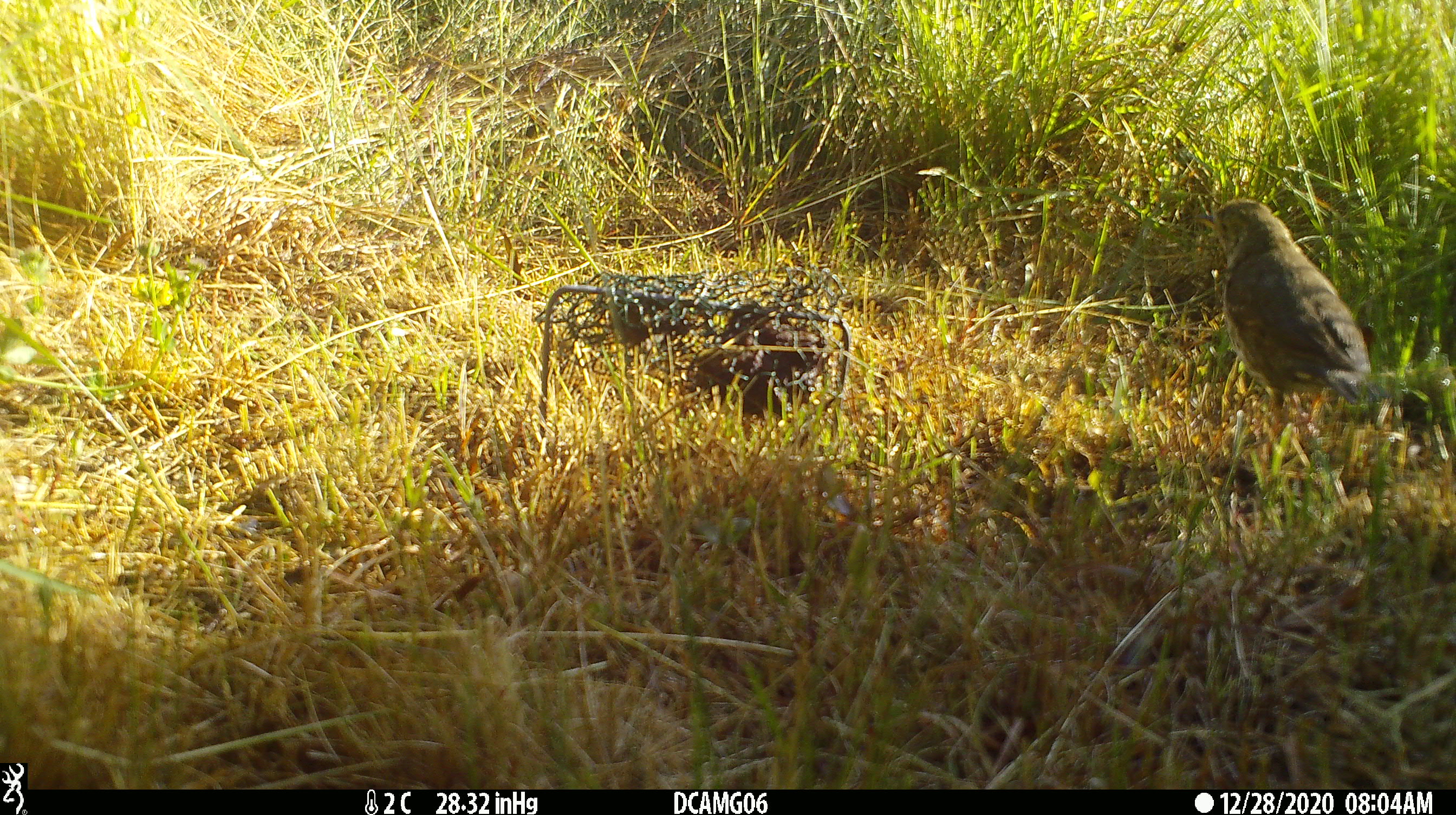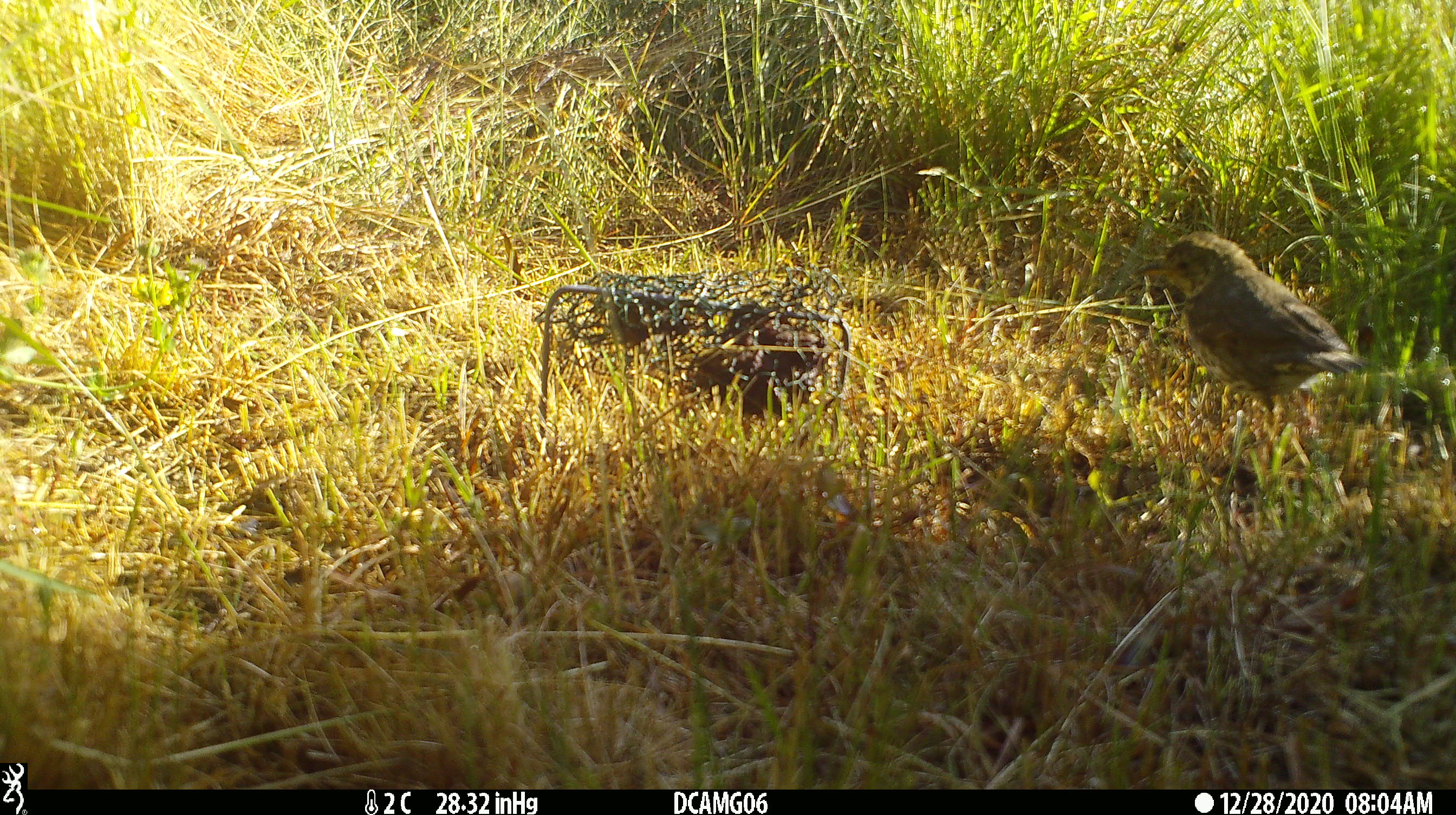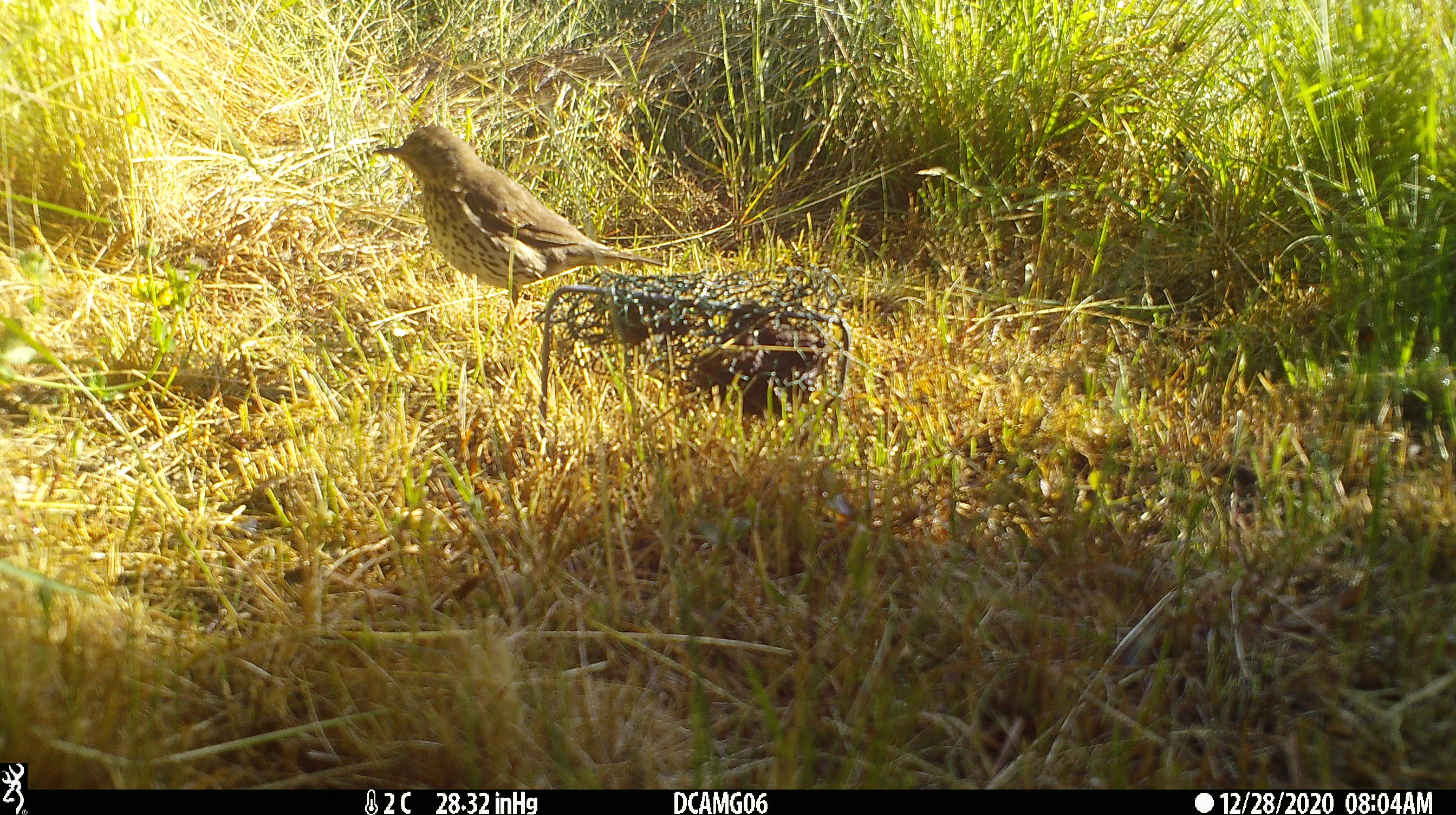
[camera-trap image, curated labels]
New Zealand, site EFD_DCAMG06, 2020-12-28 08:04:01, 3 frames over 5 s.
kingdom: Animalia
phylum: Chordata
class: Aves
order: Passeriformes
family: Turdidae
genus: Turdus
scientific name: Turdus philomelos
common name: song thrush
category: thrush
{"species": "thrush (song thrush) (Turdus philomelos)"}